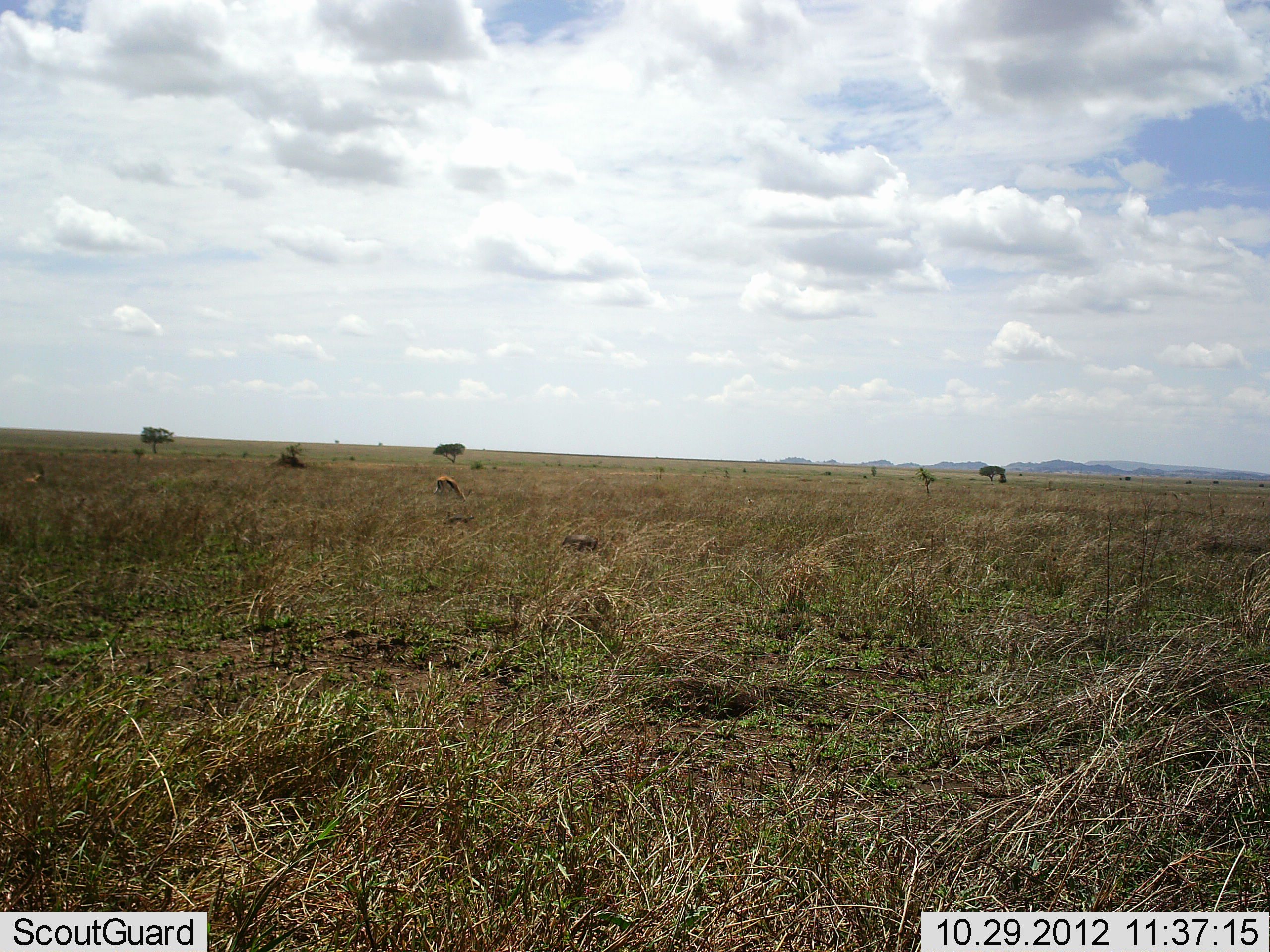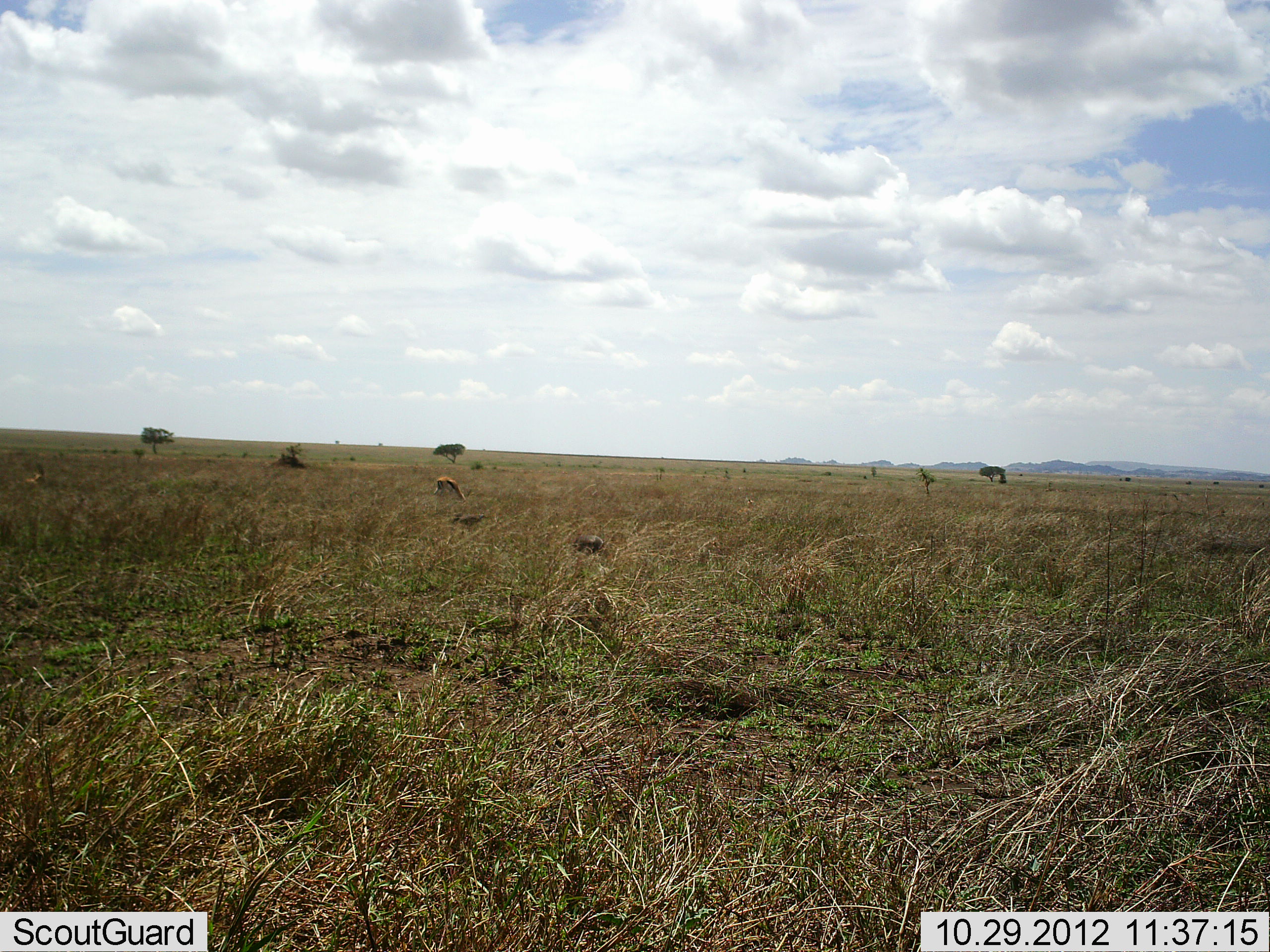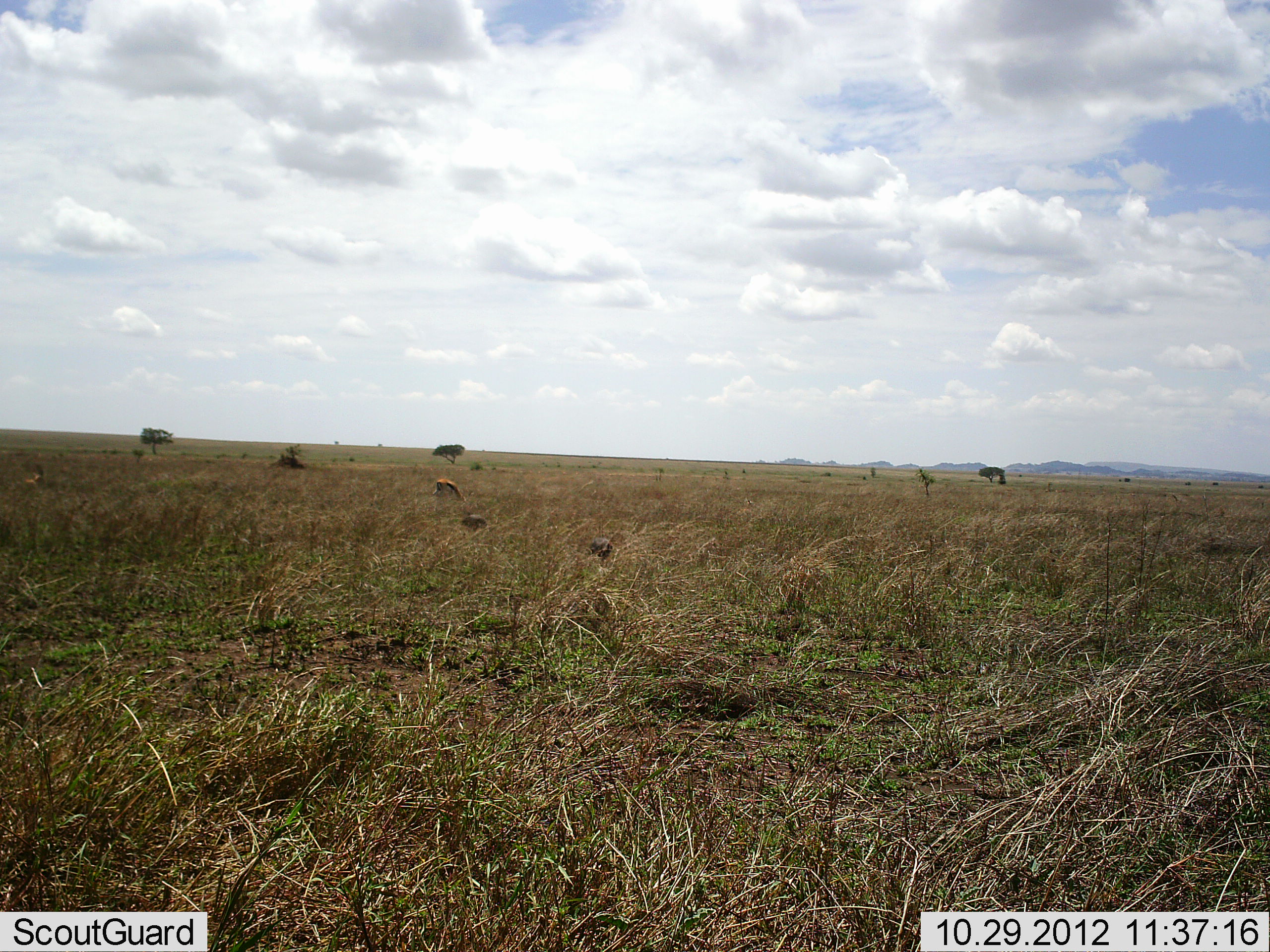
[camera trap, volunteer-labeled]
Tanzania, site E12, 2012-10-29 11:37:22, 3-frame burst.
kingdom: Animalia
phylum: Chordata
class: Mammalia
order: Artiodactyla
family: Bovidae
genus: Eudorcas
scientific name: Eudorcas thomsonii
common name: thomson's gazelle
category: gazellethomsons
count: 1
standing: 32%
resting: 11%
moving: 0%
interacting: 0%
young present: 5%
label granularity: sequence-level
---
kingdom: Animalia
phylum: Chordata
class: Mammalia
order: Artiodactyla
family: Suidae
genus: Phacochoerus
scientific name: Phacochoerus africanus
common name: warthog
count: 2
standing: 40%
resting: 0%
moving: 100%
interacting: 0%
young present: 0%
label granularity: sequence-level